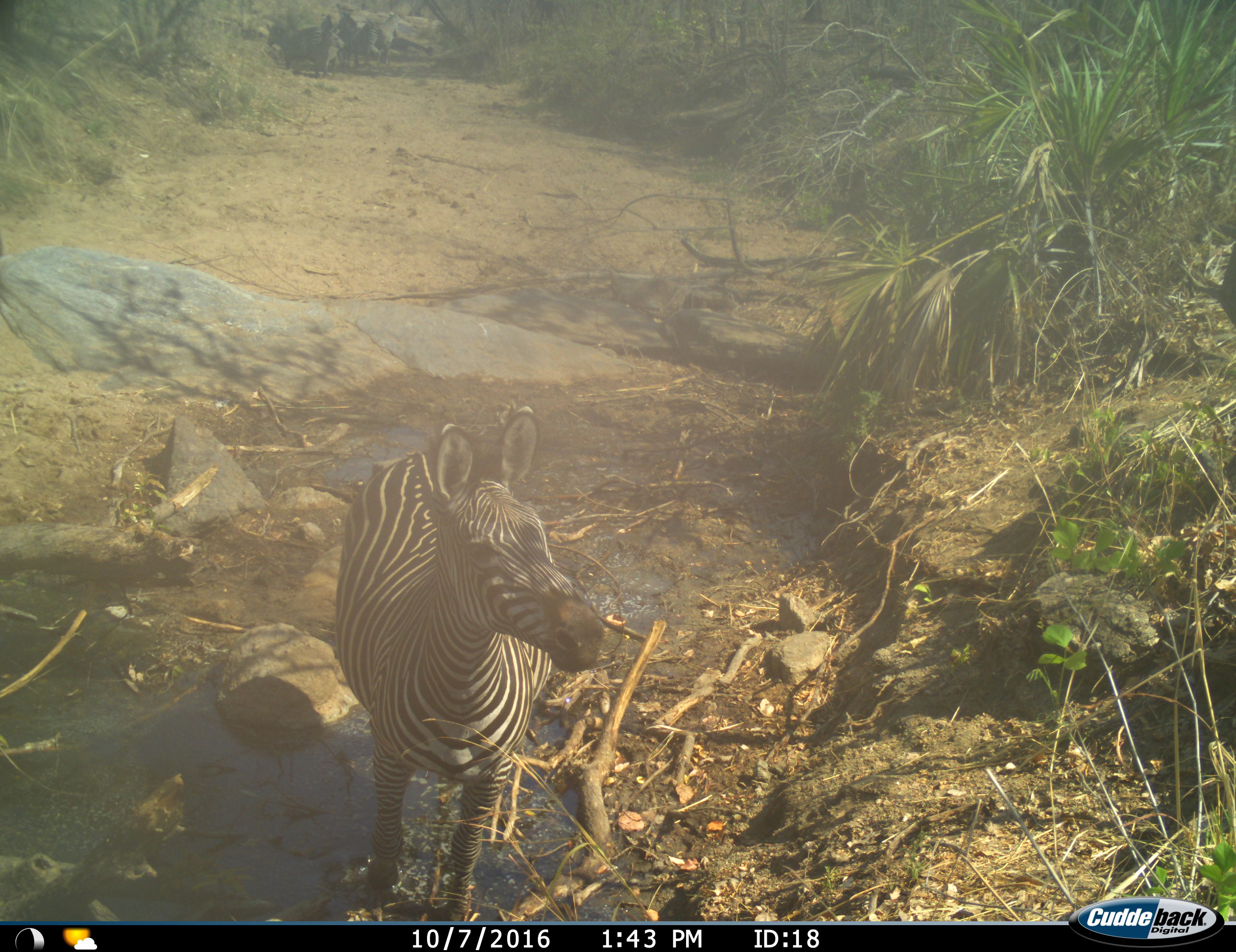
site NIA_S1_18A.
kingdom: Animalia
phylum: Chordata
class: Mammalia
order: Perissodactyla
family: Equidae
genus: Equus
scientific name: Equus quagga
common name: plains zebra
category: zebraplains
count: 1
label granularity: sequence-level